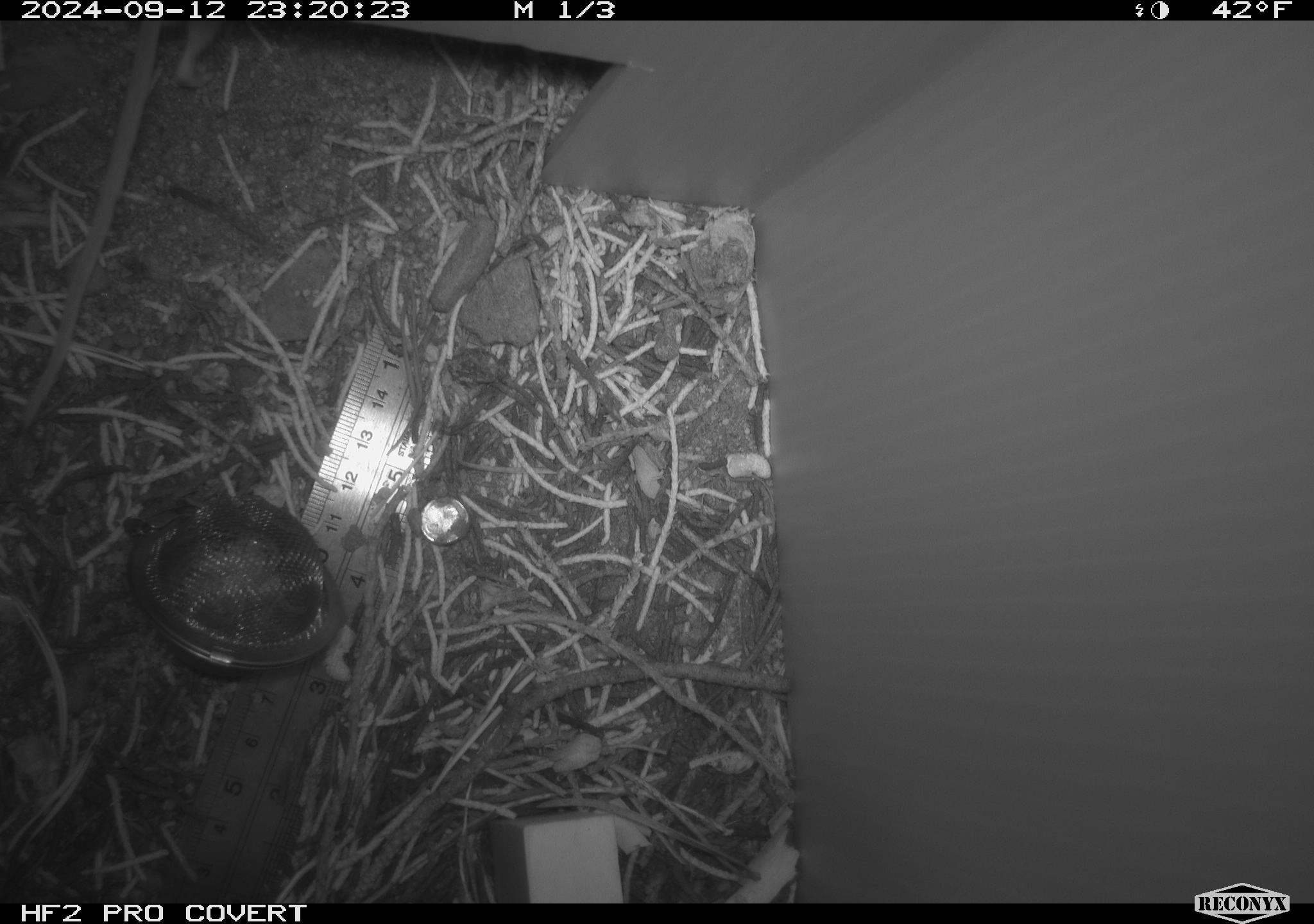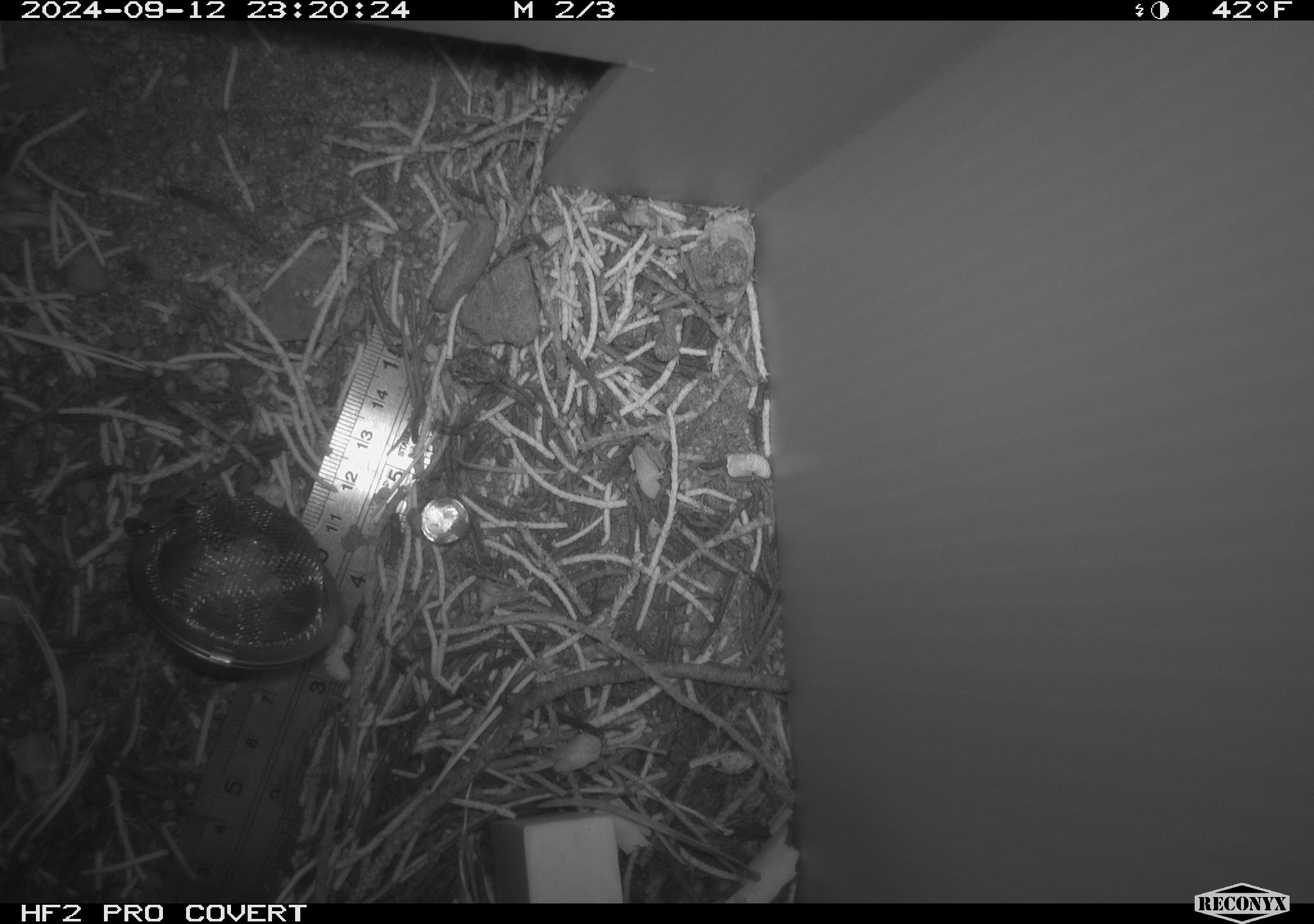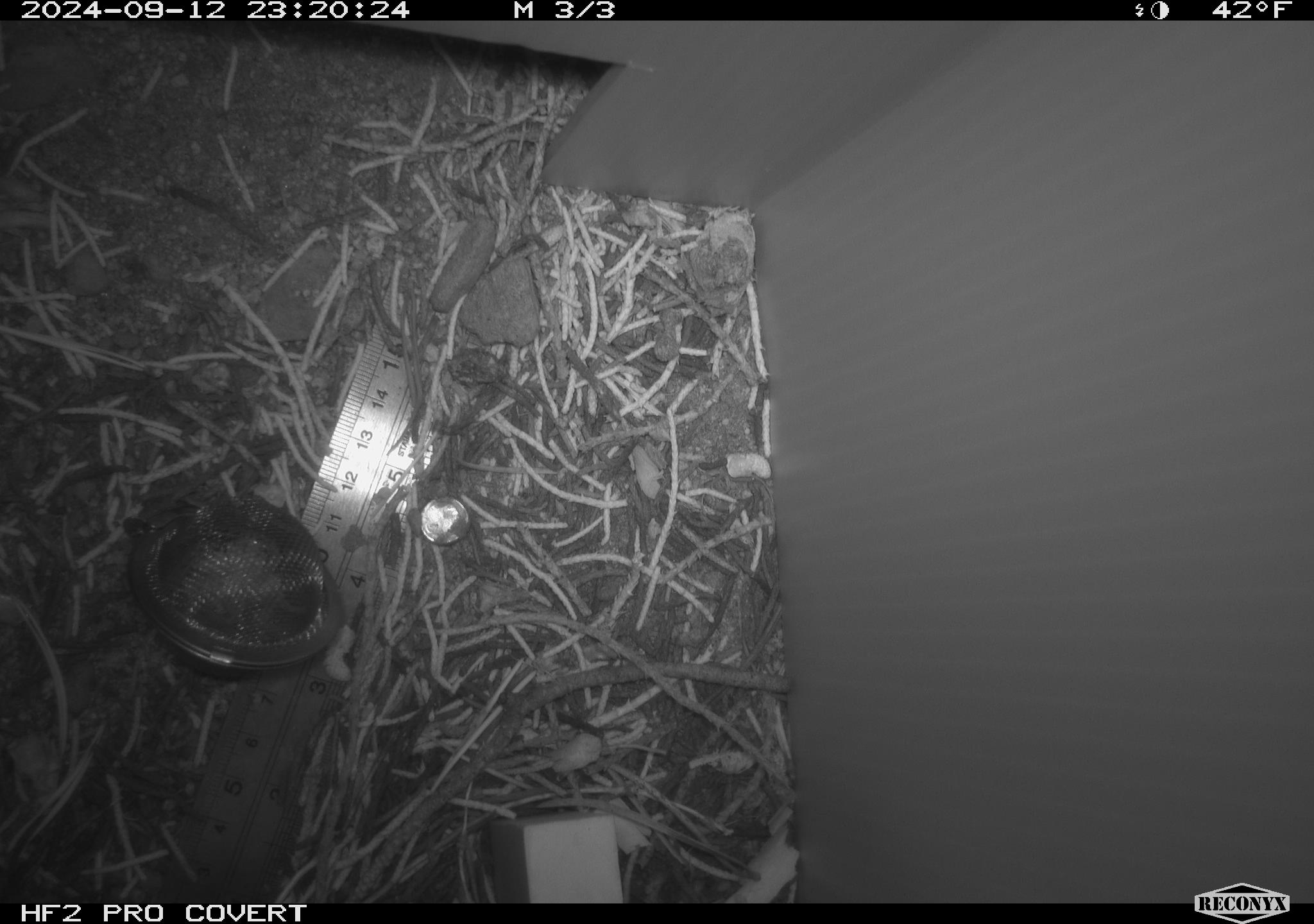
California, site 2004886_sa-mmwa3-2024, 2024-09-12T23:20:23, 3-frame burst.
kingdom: Animalia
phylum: Chordata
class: Mammalia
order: Rodentia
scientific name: Rodentia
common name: mouse species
Mouse species (Rodentia).